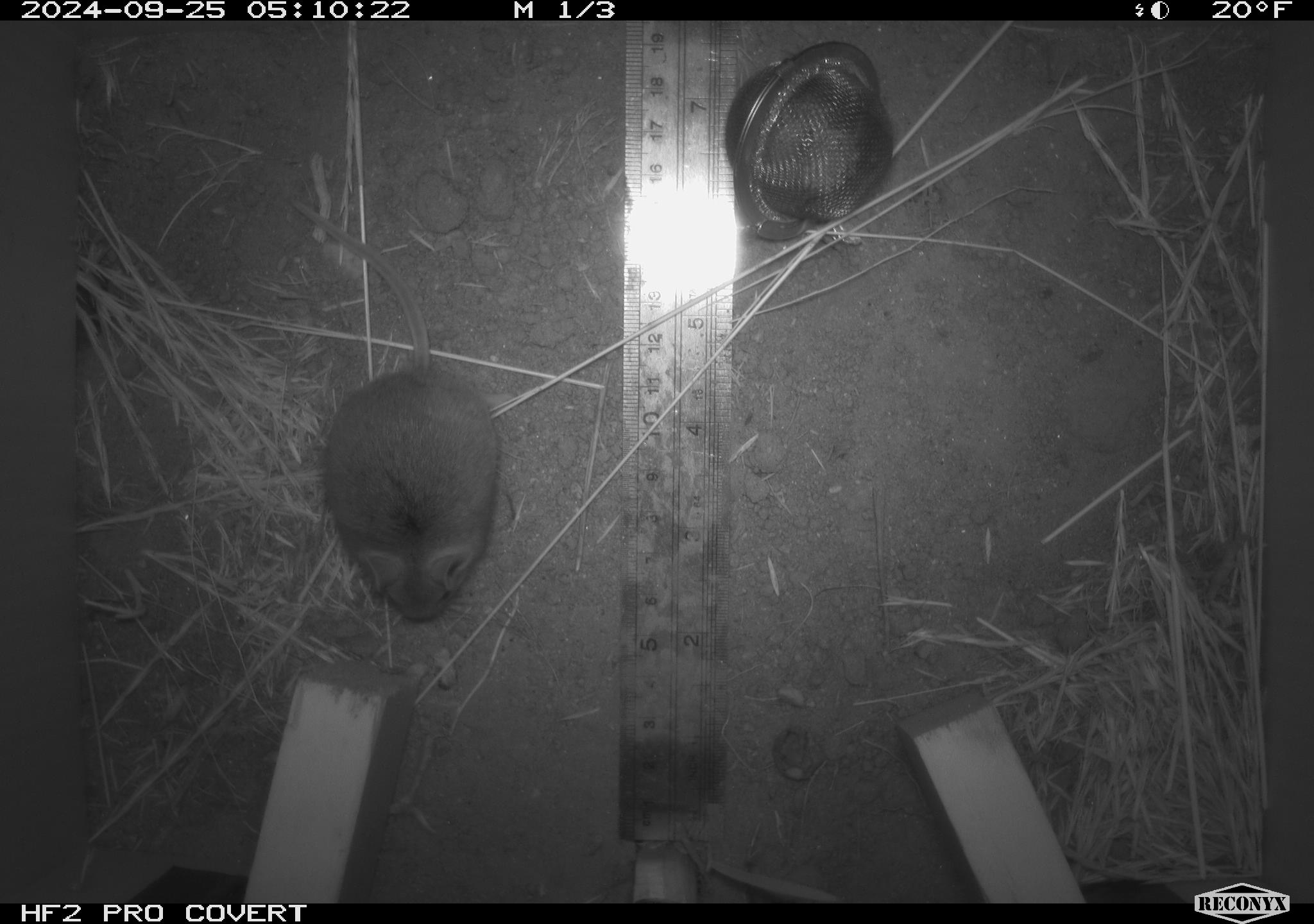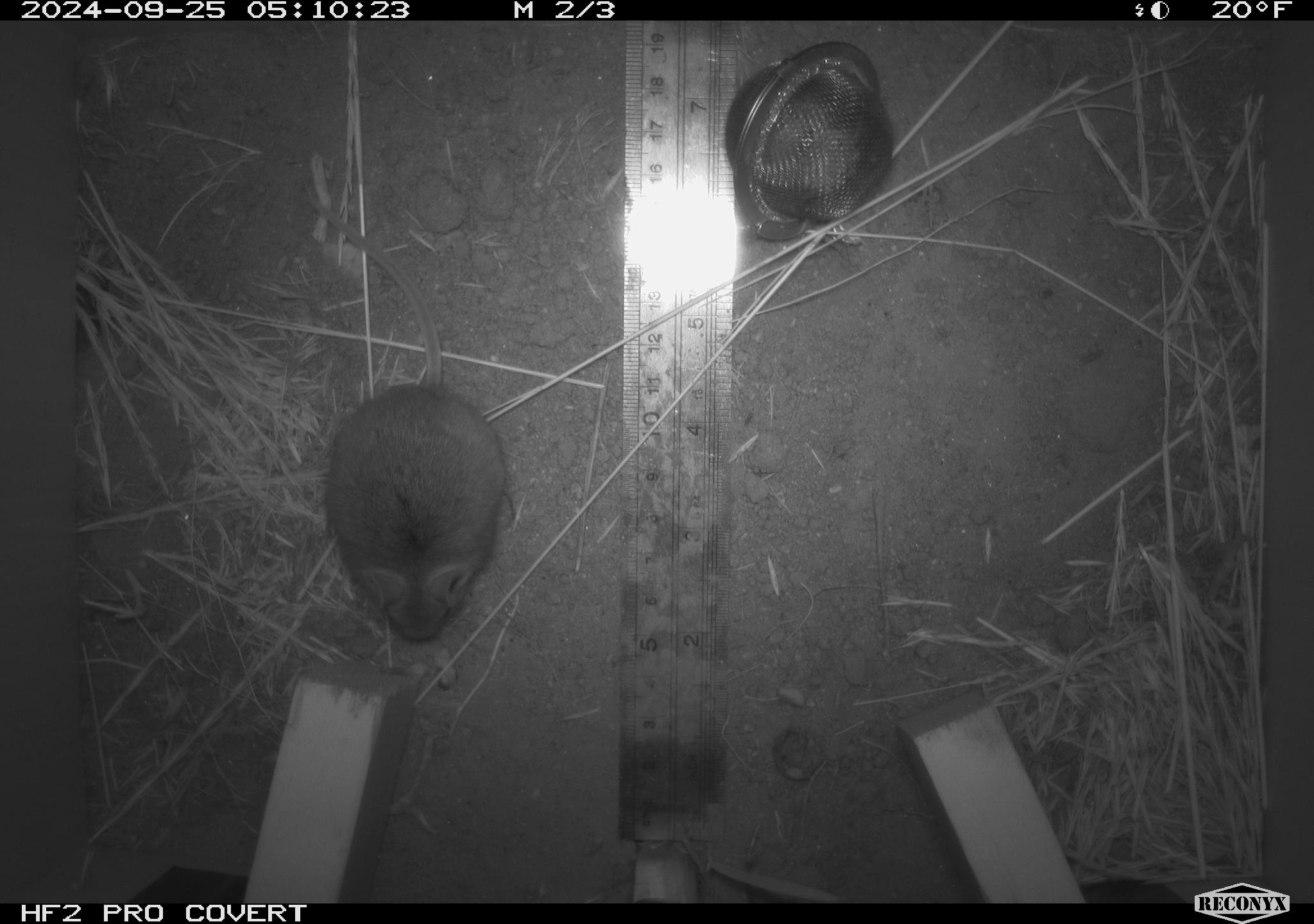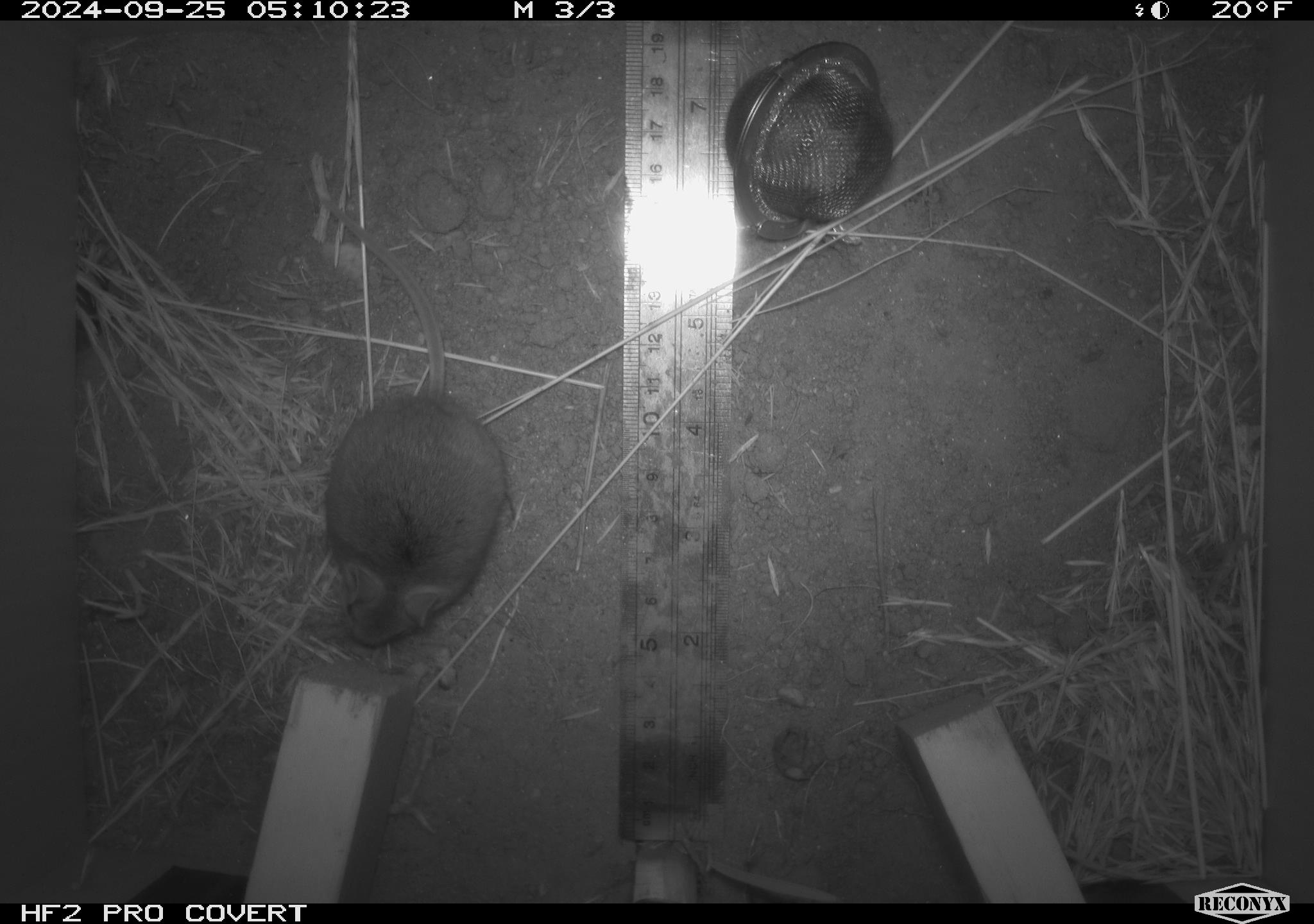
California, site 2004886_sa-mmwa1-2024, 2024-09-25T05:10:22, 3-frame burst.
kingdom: Animalia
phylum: Chordata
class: Mammalia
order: Rodentia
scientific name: Rodentia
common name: mouse species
Mouse species (Rodentia).